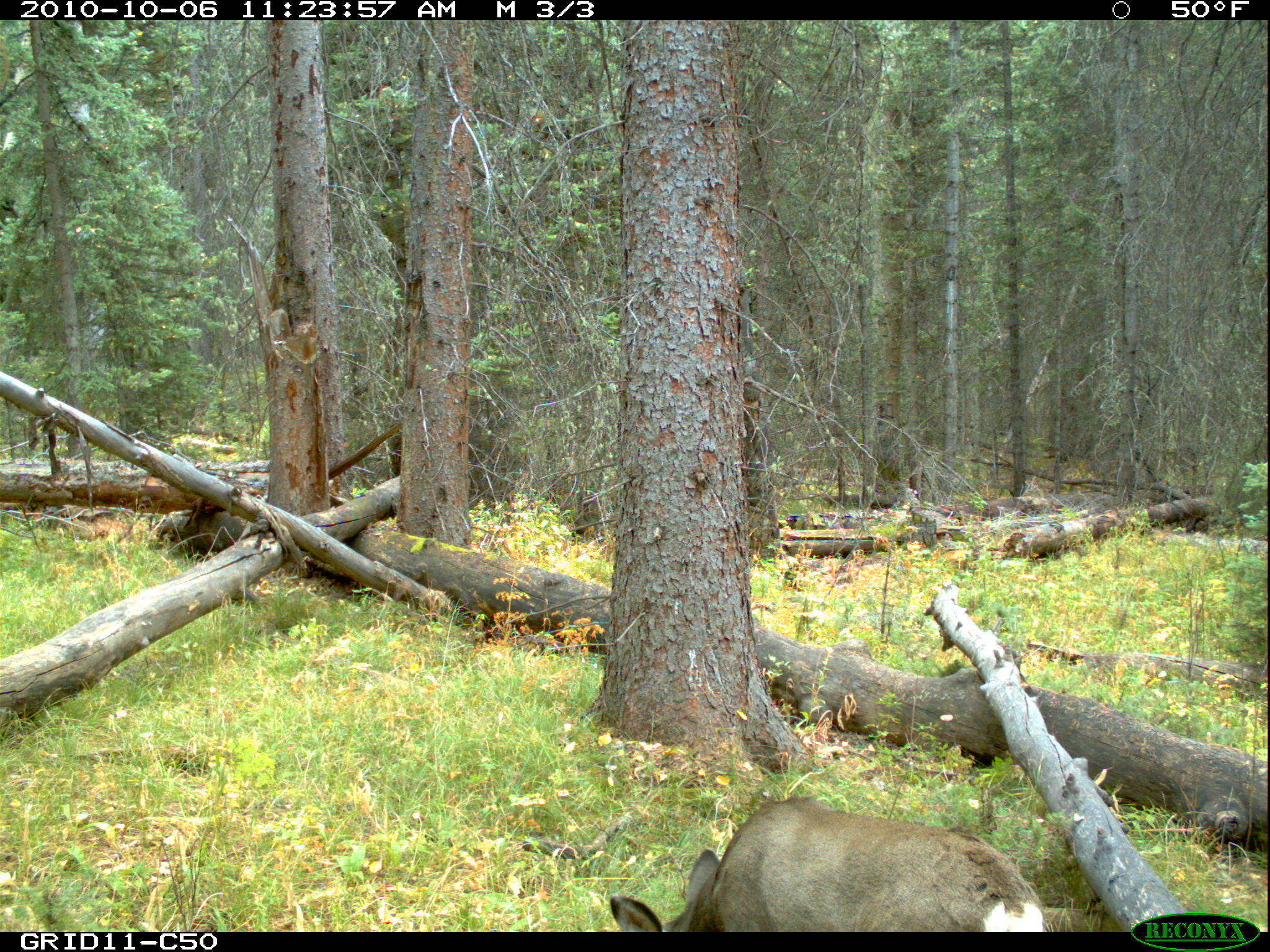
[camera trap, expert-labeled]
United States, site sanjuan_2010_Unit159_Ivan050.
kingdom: Animalia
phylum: Chordata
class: Mammalia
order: Artiodactyla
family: Cervidae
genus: Odocoileus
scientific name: Odocoileus hemionus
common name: mule deer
Odocoileus hemionus (mule deer).